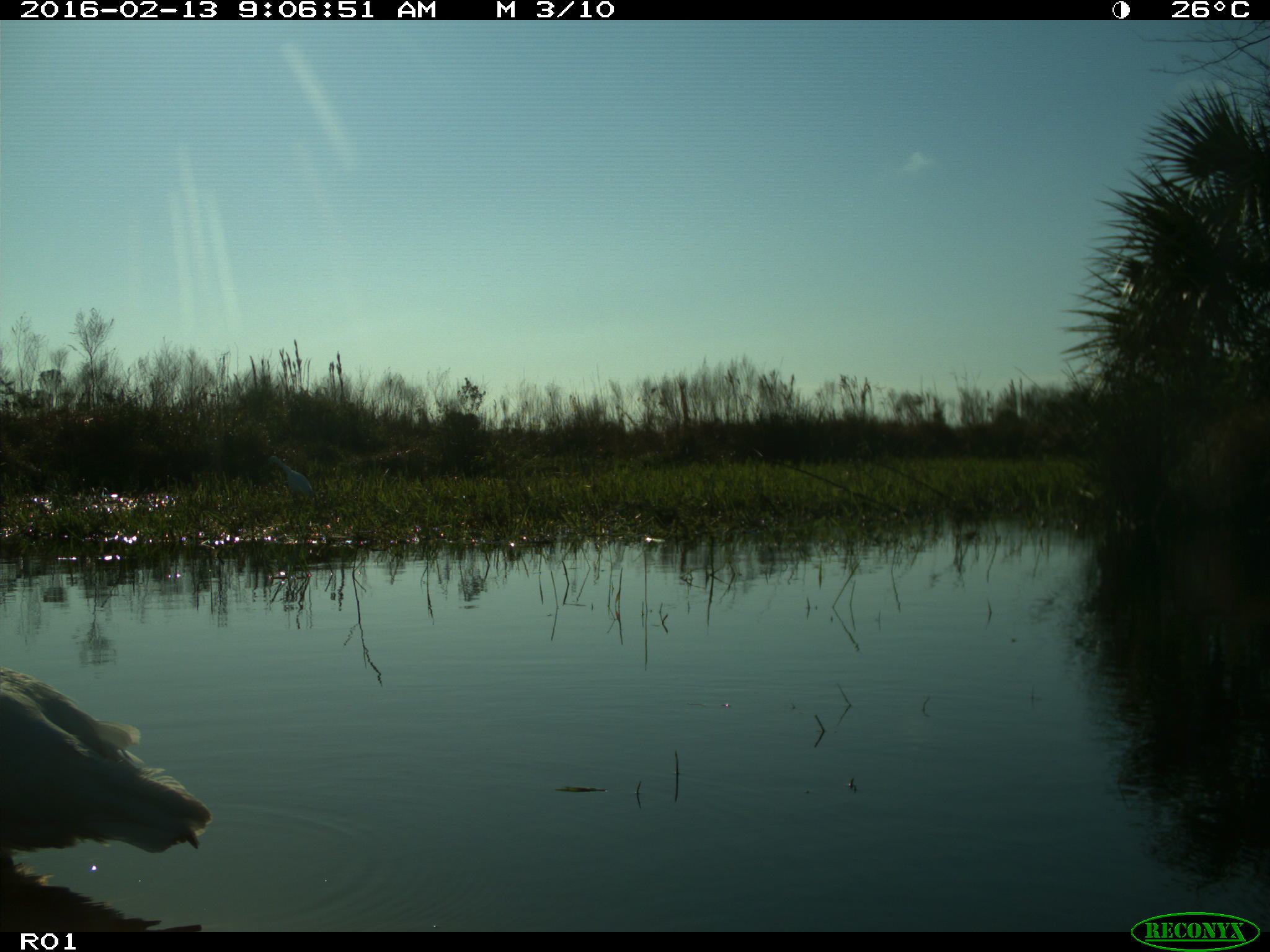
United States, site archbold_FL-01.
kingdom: Animalia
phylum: Chordata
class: Aves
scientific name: Aves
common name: birds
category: unidentified bird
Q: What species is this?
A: Unidentified bird (birds) (Aves).